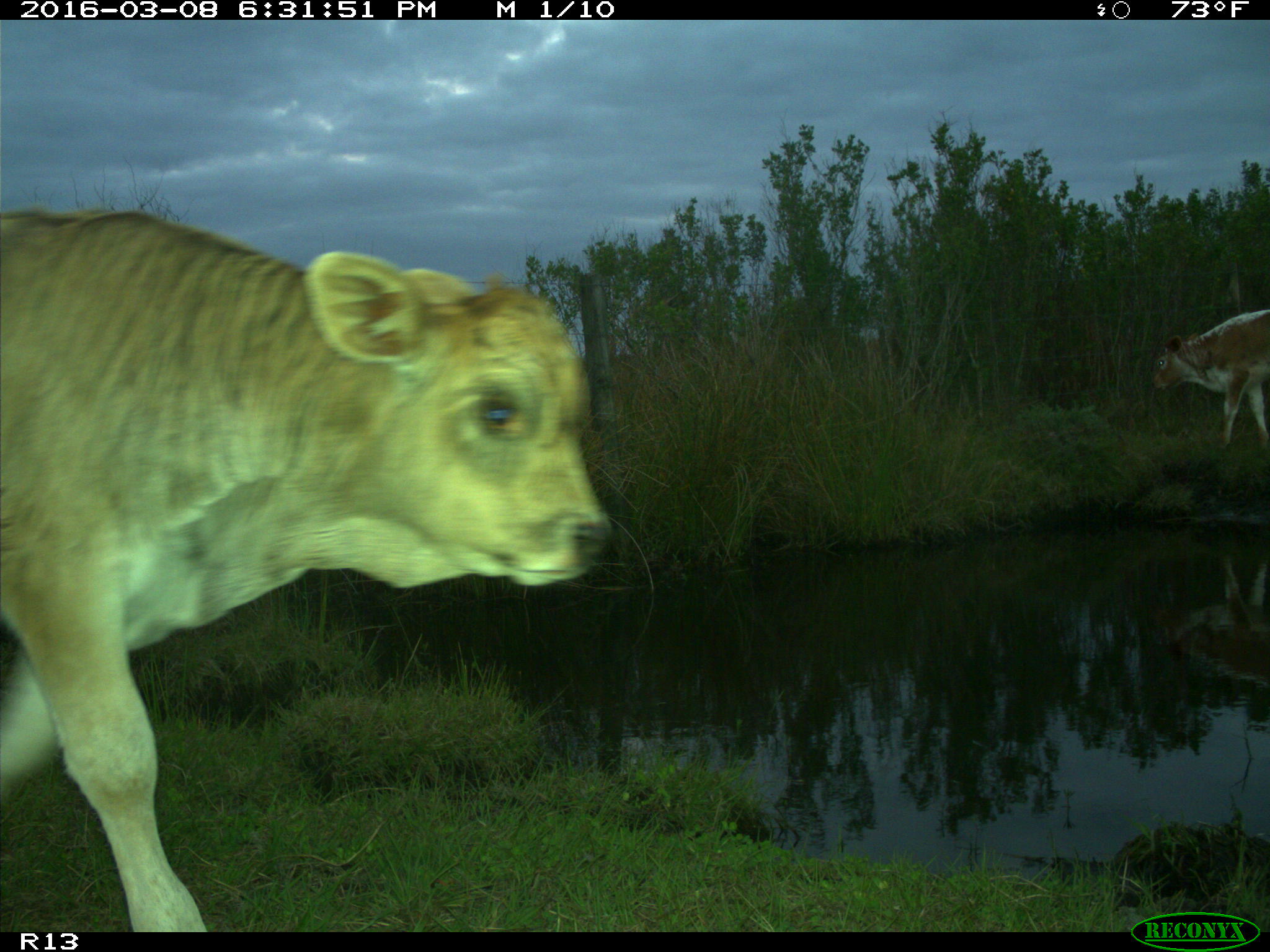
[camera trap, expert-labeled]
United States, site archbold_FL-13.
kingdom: Animalia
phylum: Chordata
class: Mammalia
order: Artiodactyla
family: Bovidae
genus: Bos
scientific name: Bos taurus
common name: domestic cow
Bos taurus (domestic cow).